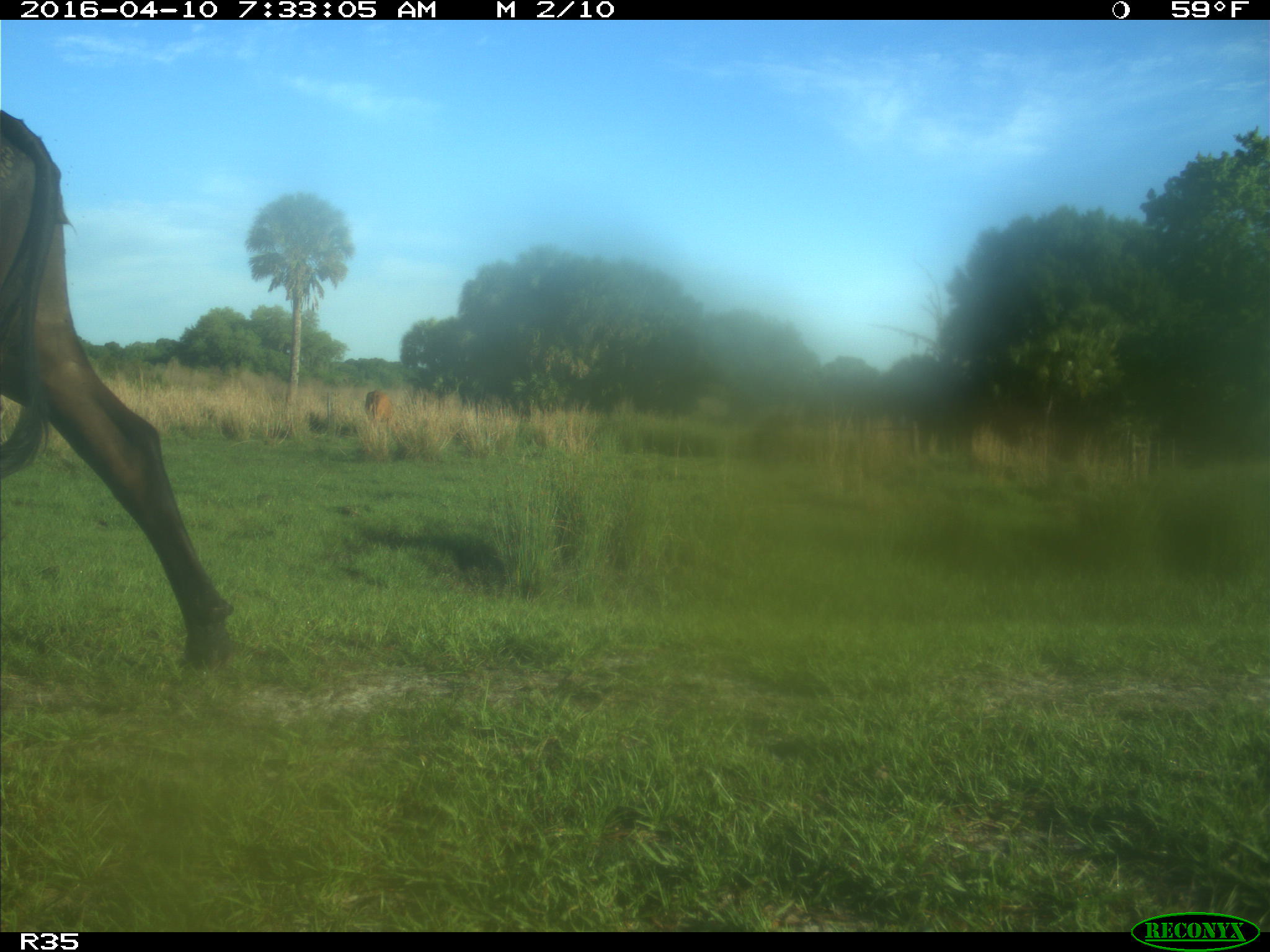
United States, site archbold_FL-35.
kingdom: Animalia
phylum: Chordata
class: Mammalia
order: Artiodactyla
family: Bovidae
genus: Bos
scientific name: Bos taurus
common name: domestic cow